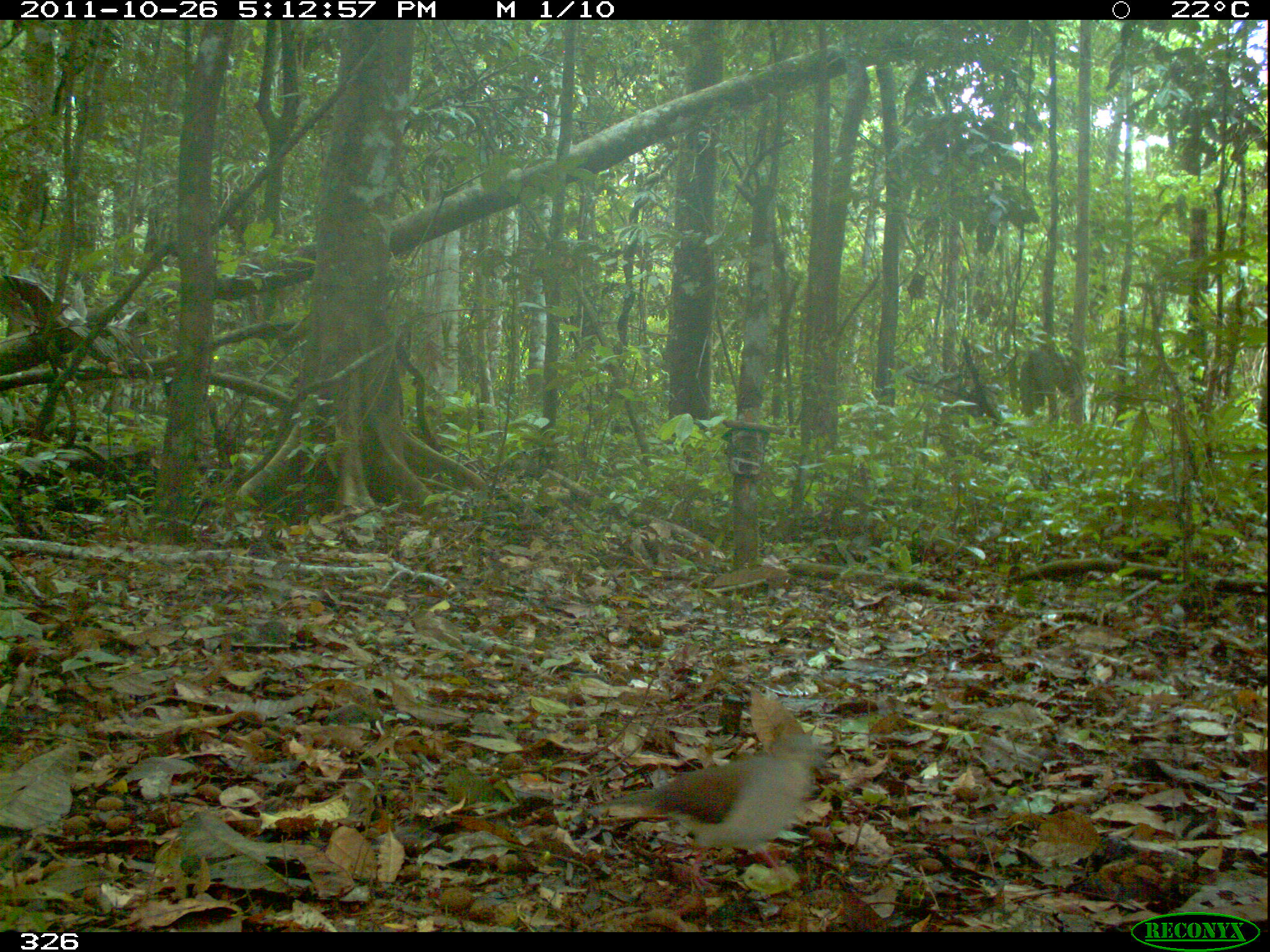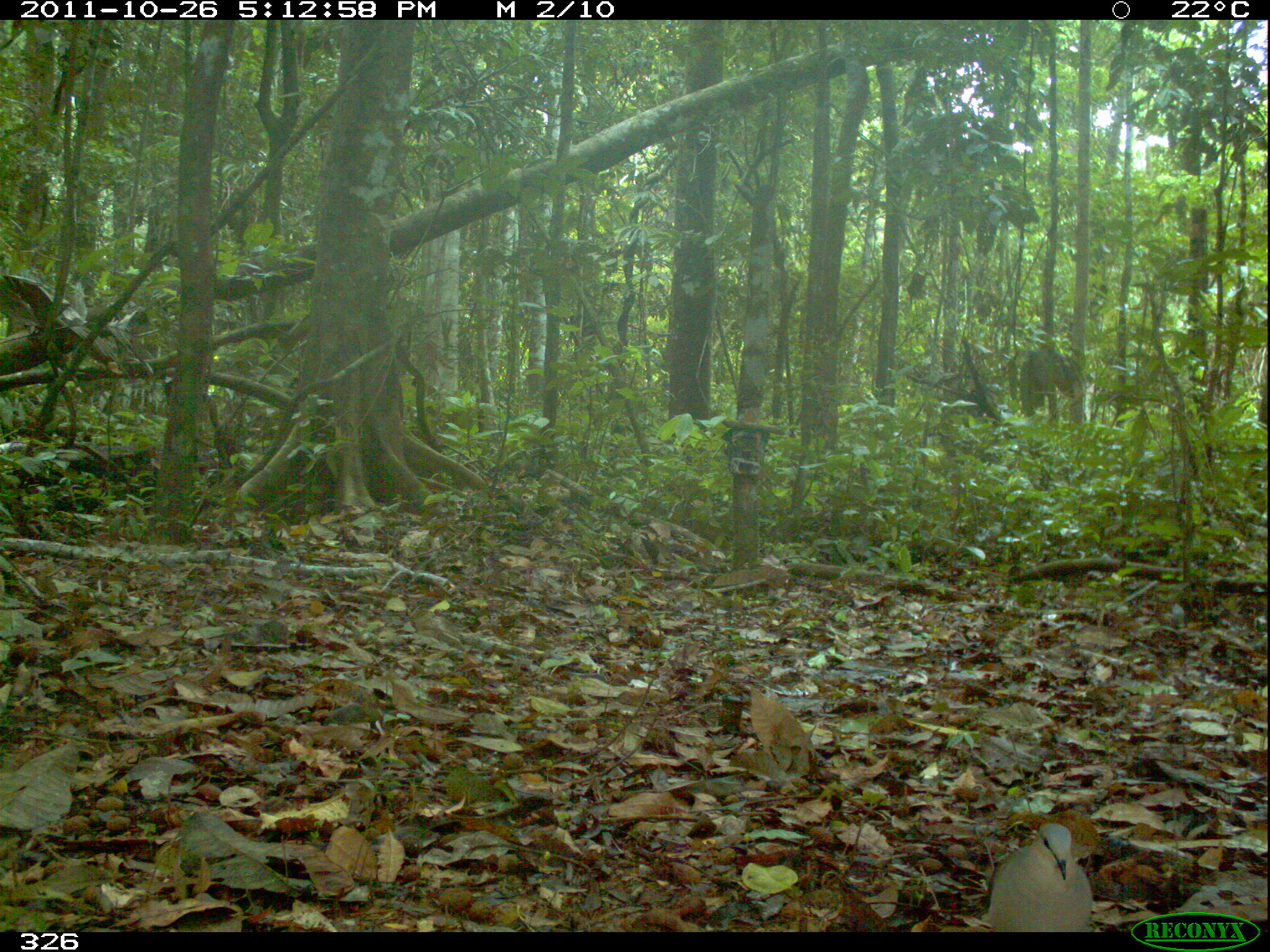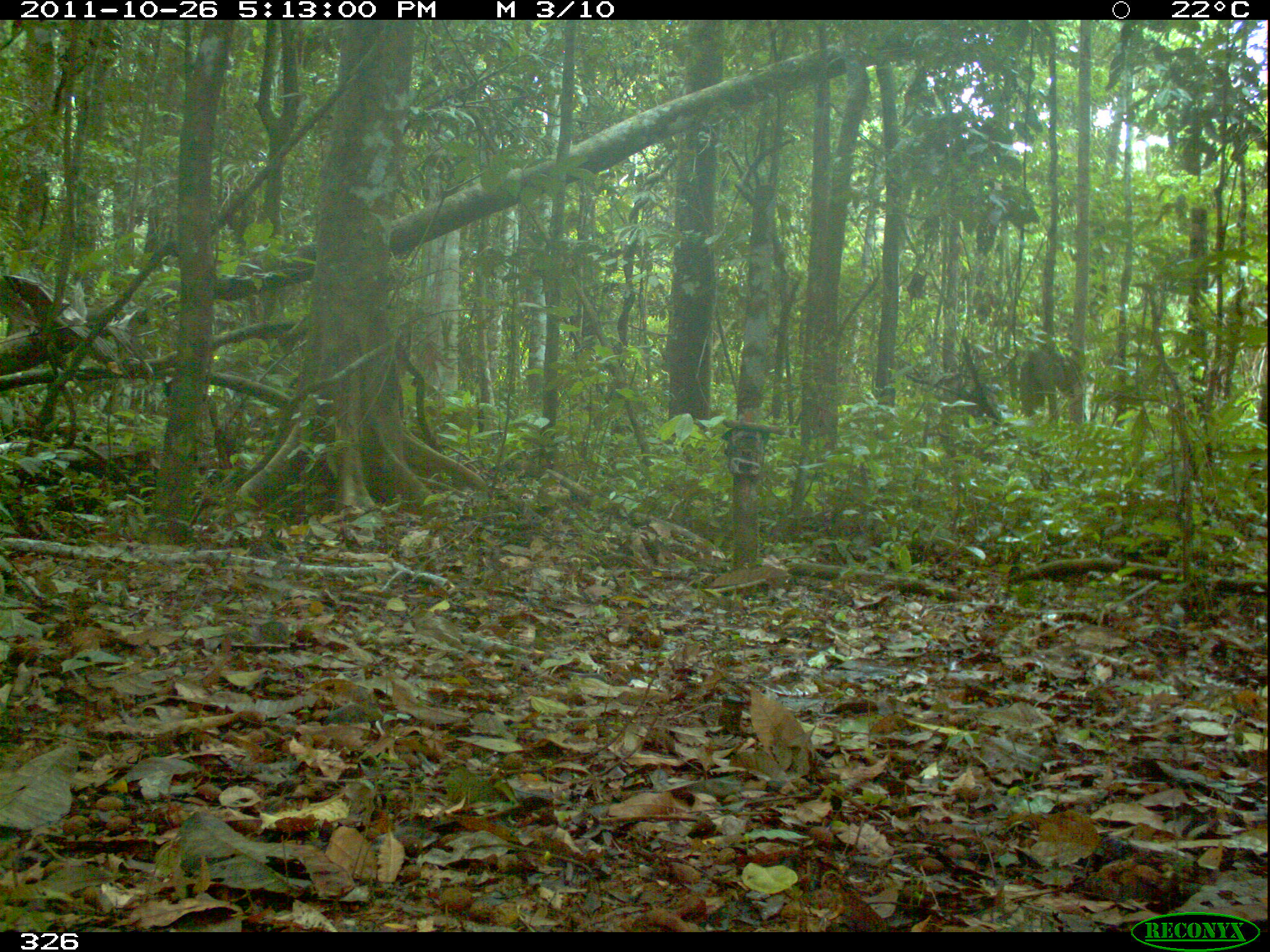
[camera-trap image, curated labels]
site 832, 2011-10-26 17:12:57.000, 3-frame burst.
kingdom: Animalia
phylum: Chordata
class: Aves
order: Columbiformes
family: Columbidae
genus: Leptotila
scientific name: Leptotila verreauxi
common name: white-tipped dove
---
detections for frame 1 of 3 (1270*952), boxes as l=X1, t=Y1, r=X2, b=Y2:
leptotila verreauxi: l=581, t=731, r=827, b=893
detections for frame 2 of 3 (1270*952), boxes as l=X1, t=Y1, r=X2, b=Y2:
leptotila verreauxi: l=987, t=822, r=1094, b=932